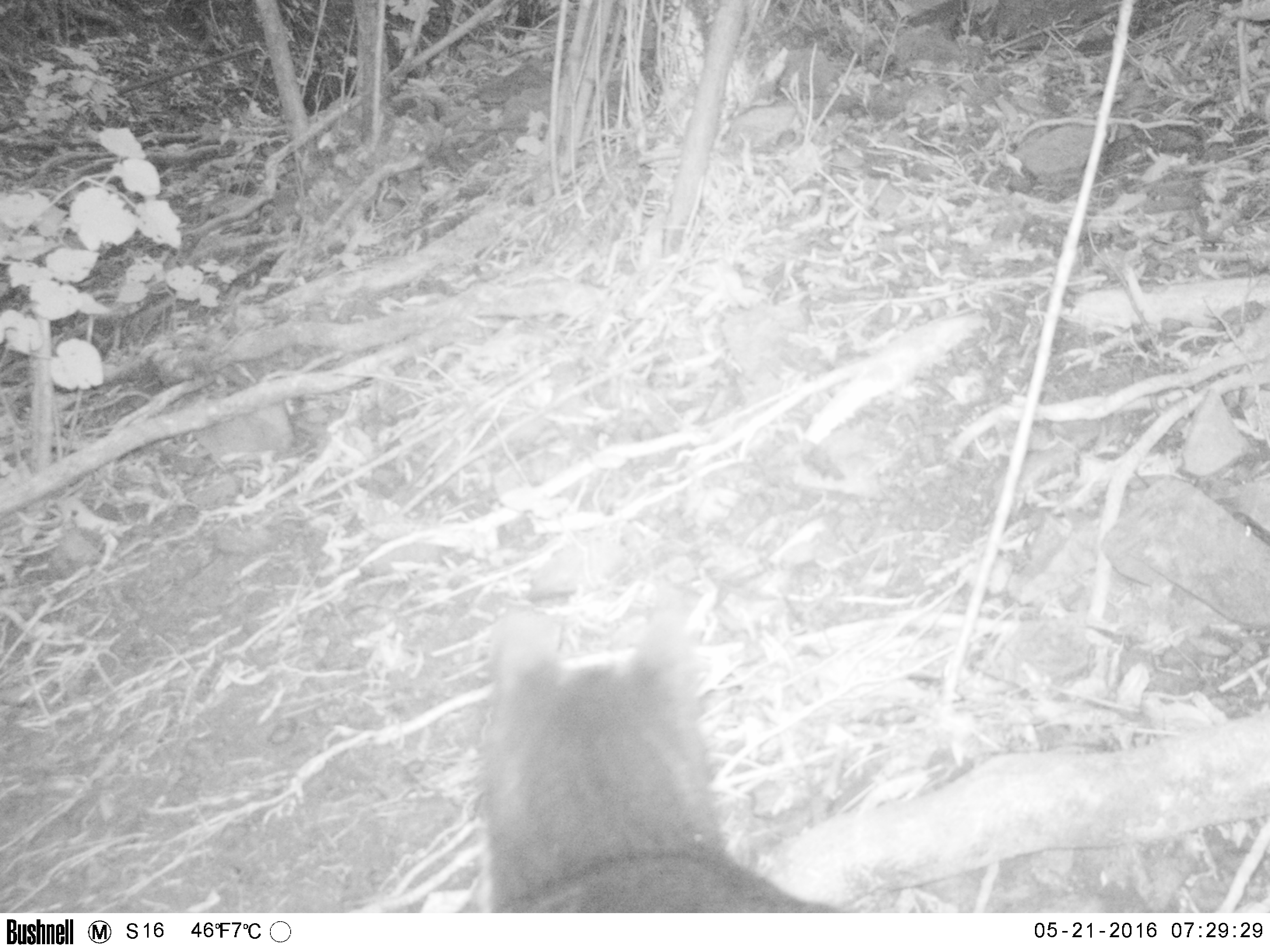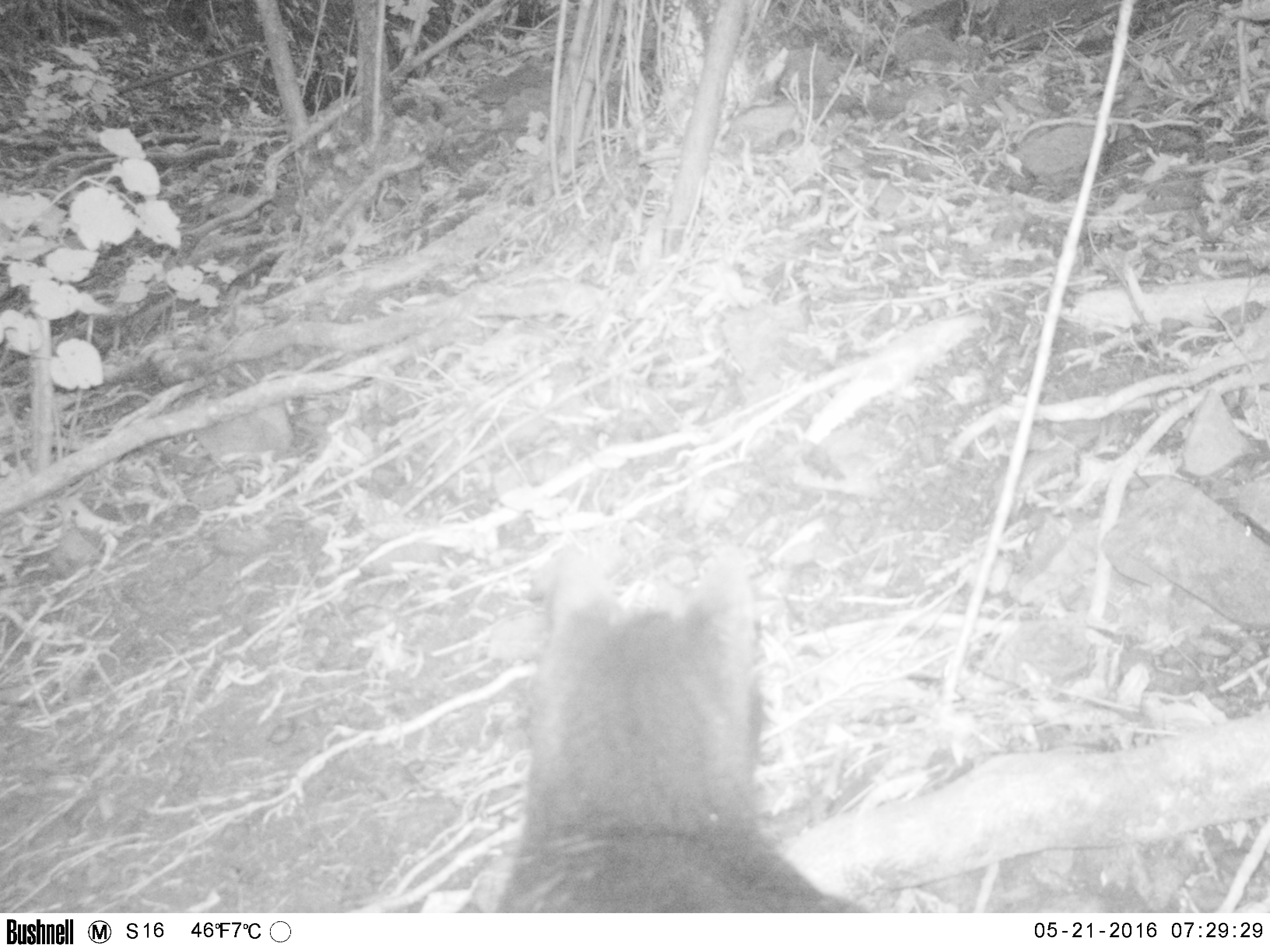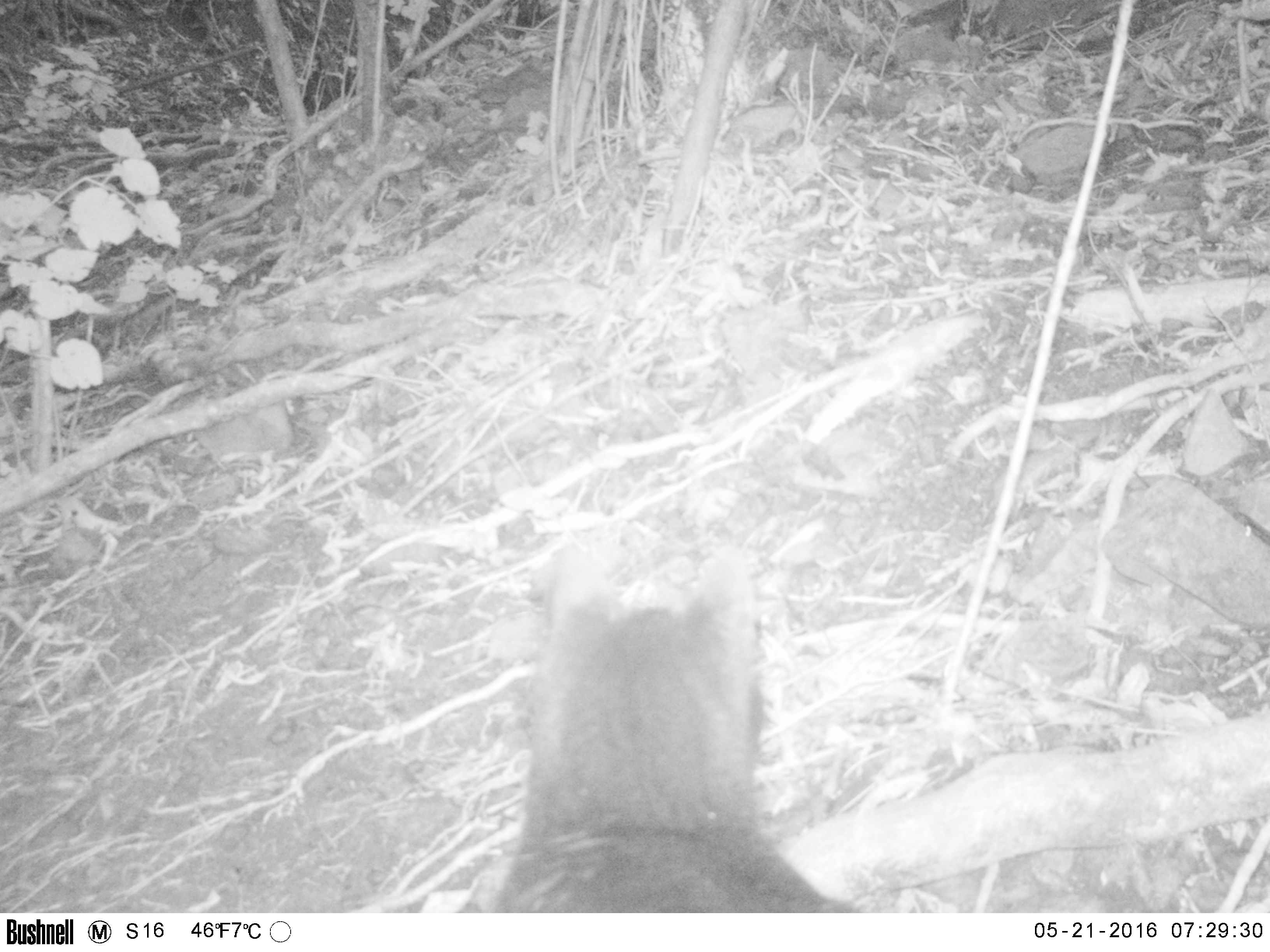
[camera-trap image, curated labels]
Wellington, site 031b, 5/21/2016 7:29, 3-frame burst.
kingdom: Animalia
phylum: Chordata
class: Mammalia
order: Carnivora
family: Felidae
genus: Felis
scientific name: Felis catus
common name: cat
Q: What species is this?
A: Cat (Felis catus).